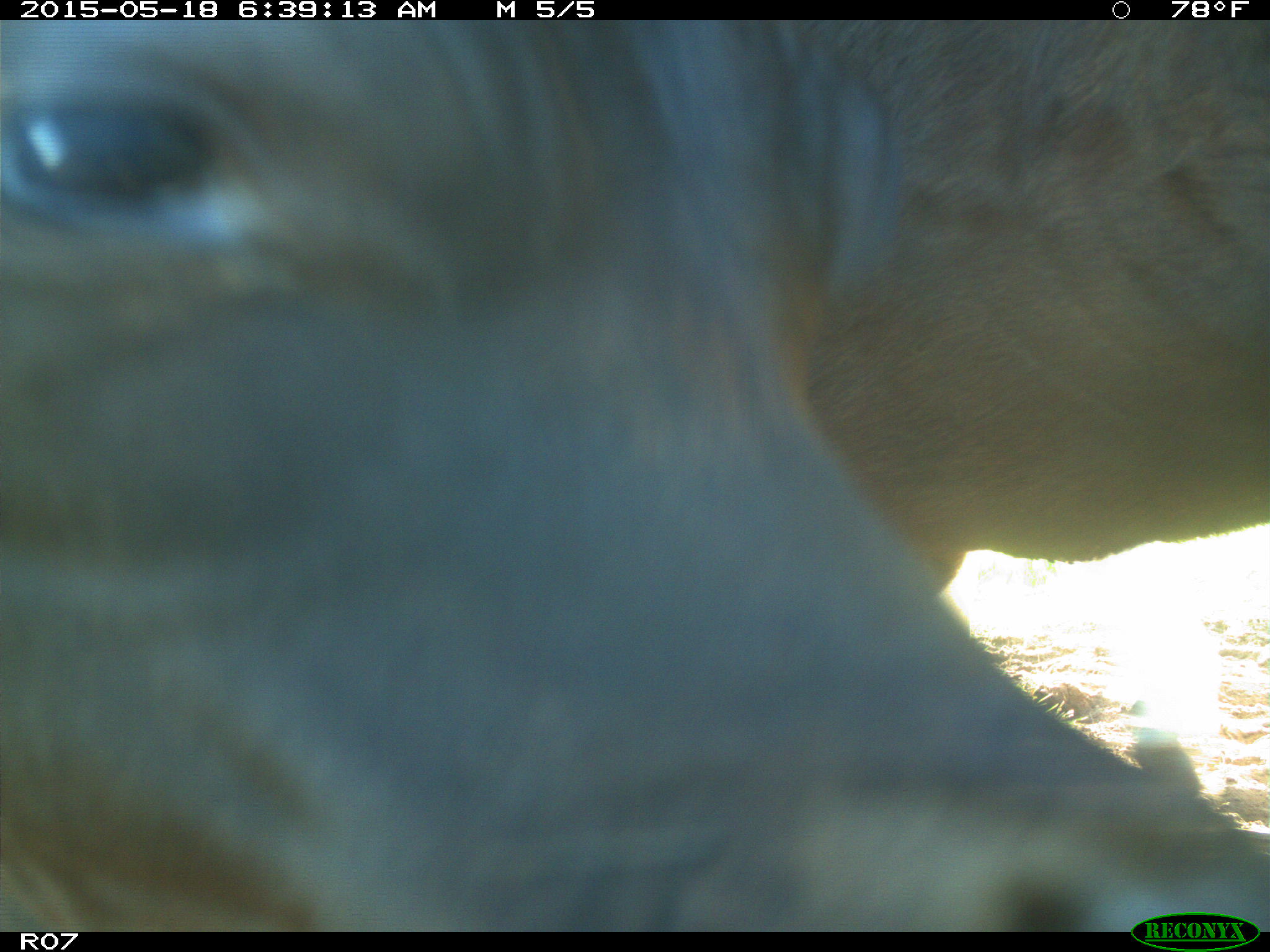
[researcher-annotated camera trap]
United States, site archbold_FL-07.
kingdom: Animalia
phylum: Chordata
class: Mammalia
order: Artiodactyla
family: Bovidae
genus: Bos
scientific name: Bos taurus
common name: domestic cow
Bos taurus (domestic cow).